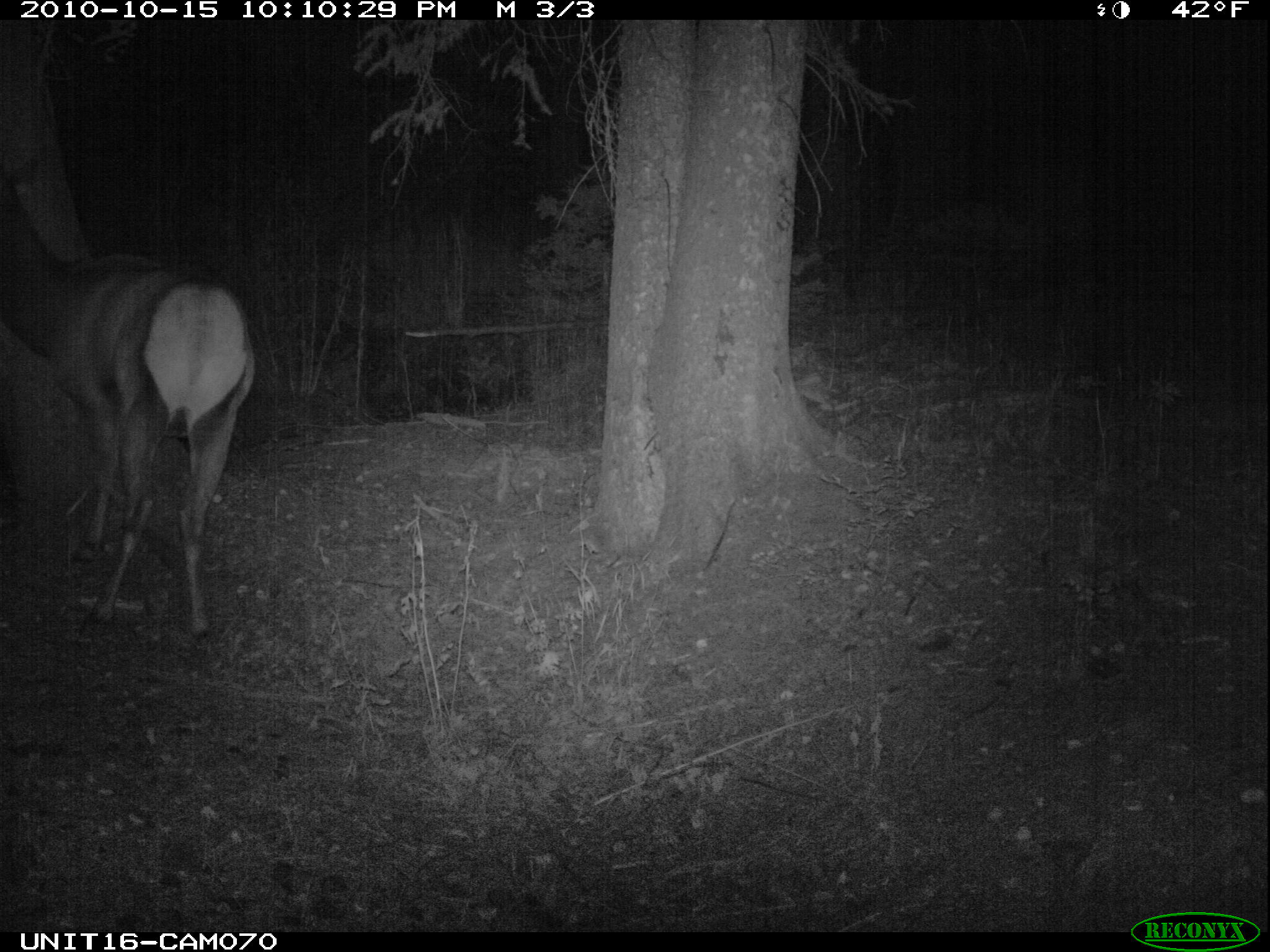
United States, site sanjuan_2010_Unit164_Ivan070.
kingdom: Animalia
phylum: Chordata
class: Mammalia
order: Artiodactyla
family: Cervidae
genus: Cervus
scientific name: Cervus elaphus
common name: red deer